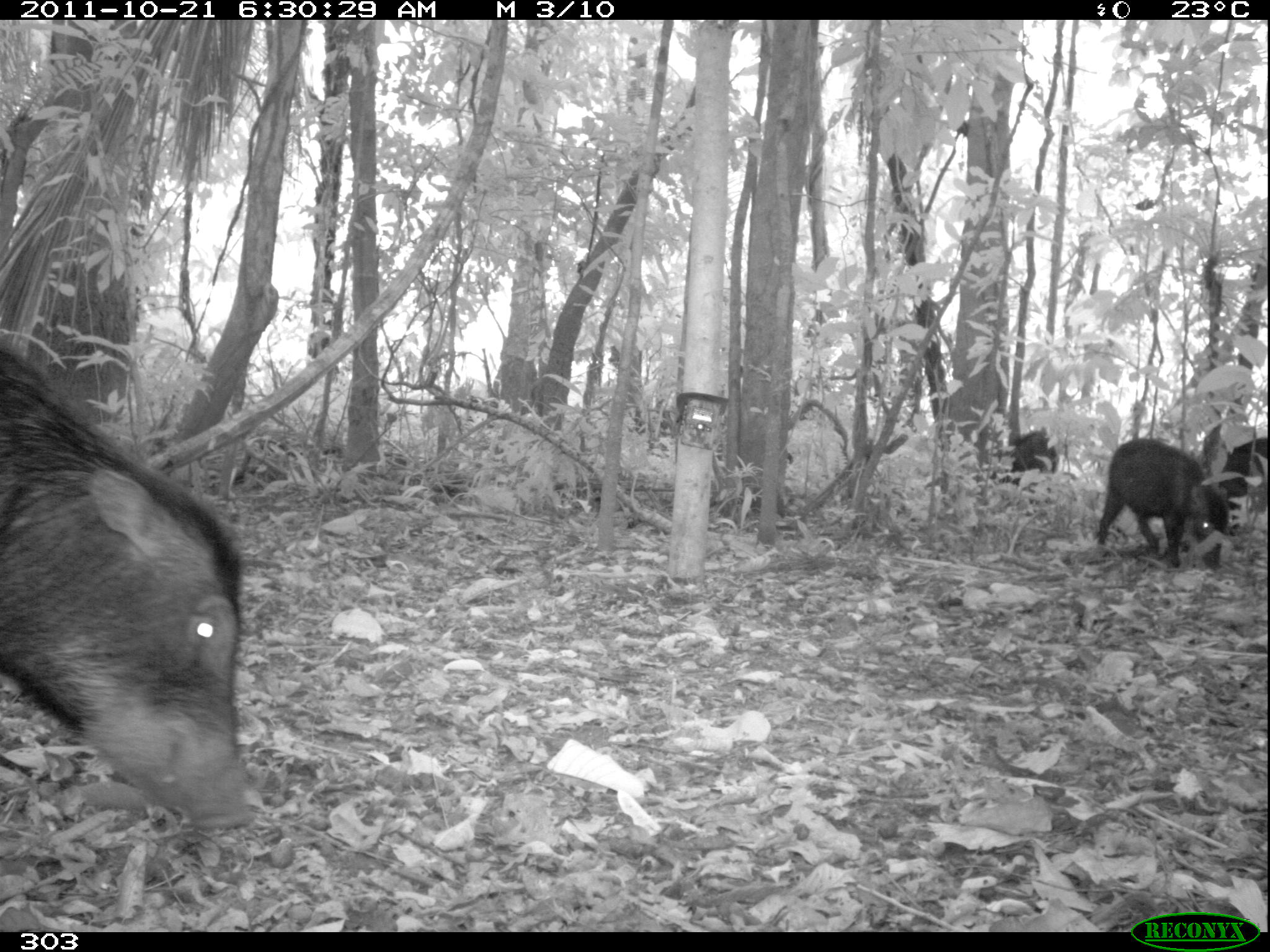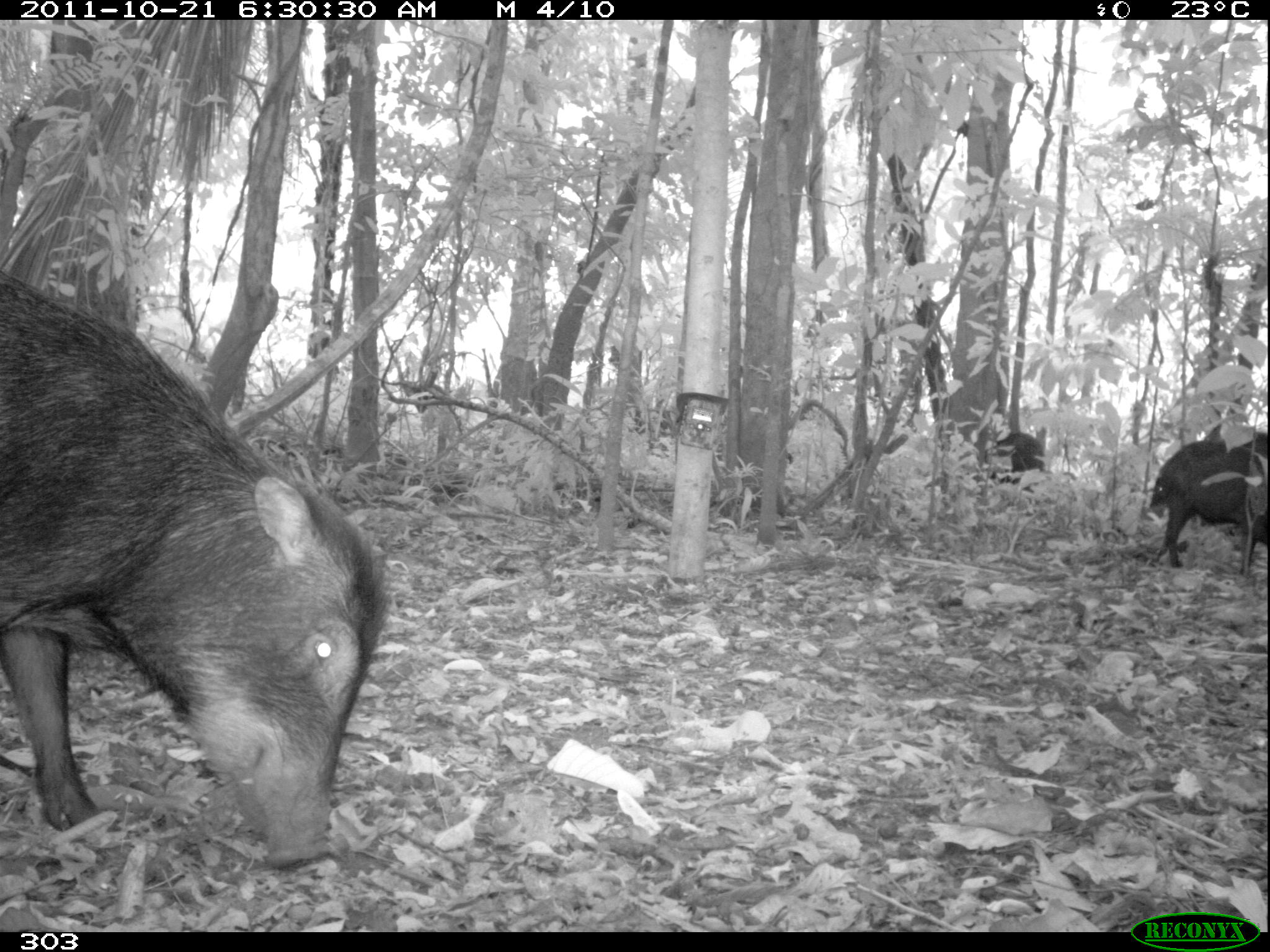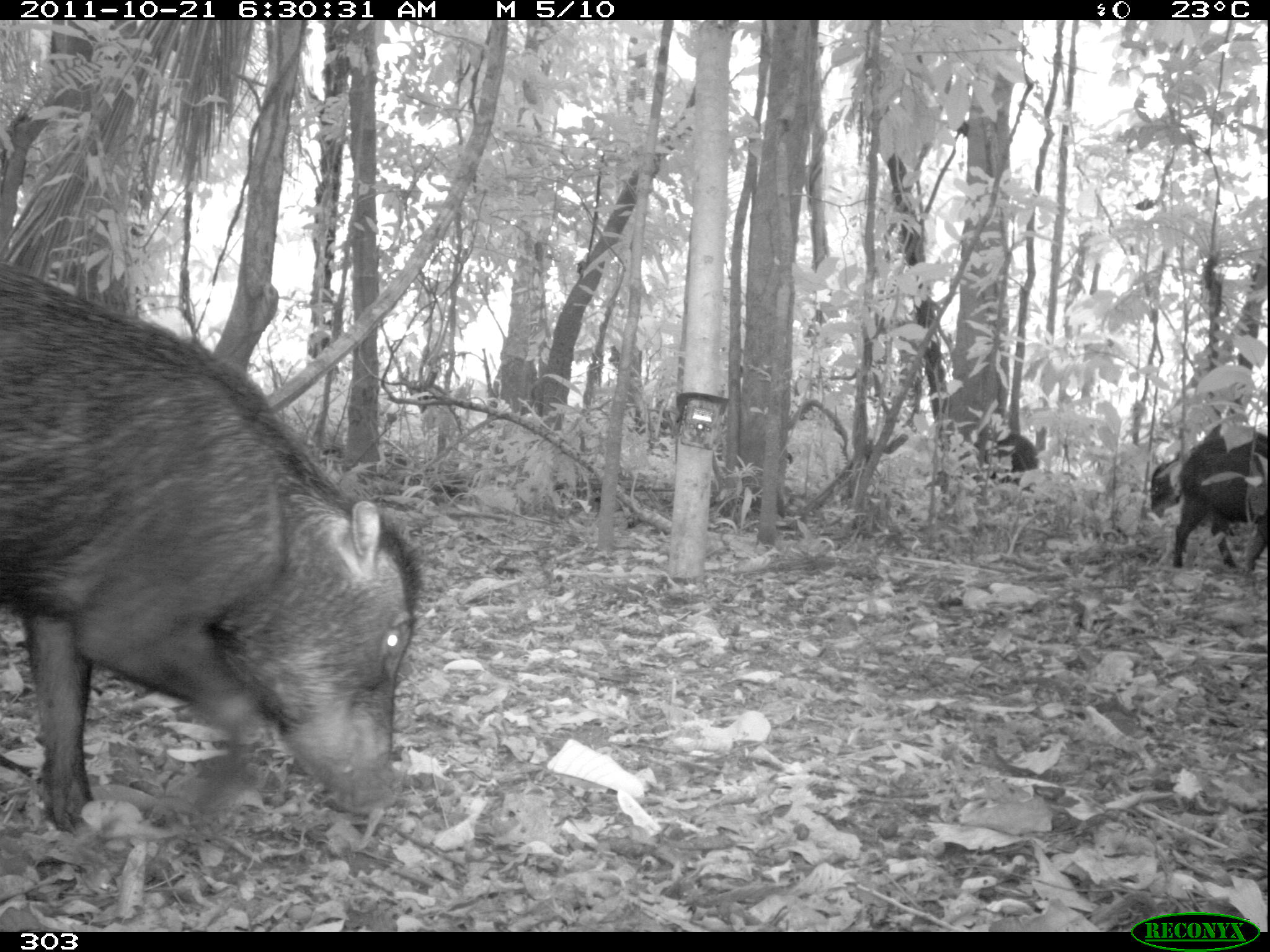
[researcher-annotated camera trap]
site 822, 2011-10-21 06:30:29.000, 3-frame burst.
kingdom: Animalia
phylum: Chordata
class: Mammalia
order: Artiodactyla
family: Tayassuidae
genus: Tayassu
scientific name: Tayassu pecari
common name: white-lipped peccary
Tayassu pecari (white-lipped peccary).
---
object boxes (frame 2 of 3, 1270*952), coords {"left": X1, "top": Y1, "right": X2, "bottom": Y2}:
tayassu pecari: {"left": 0, "top": 267, "right": 388, "bottom": 871}; {"left": 1151, "top": 426, "right": 1267, "bottom": 568}; {"left": 986, "top": 430, "right": 1047, "bottom": 498}; {"left": 1203, "top": 421, "right": 1268, "bottom": 458}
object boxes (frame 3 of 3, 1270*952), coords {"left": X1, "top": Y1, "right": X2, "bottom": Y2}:
tayassu pecari: {"left": 0, "top": 253, "right": 422, "bottom": 837}; {"left": 1146, "top": 422, "right": 1270, "bottom": 542}; {"left": 1170, "top": 439, "right": 1270, "bottom": 572}; {"left": 980, "top": 433, "right": 1041, "bottom": 495}